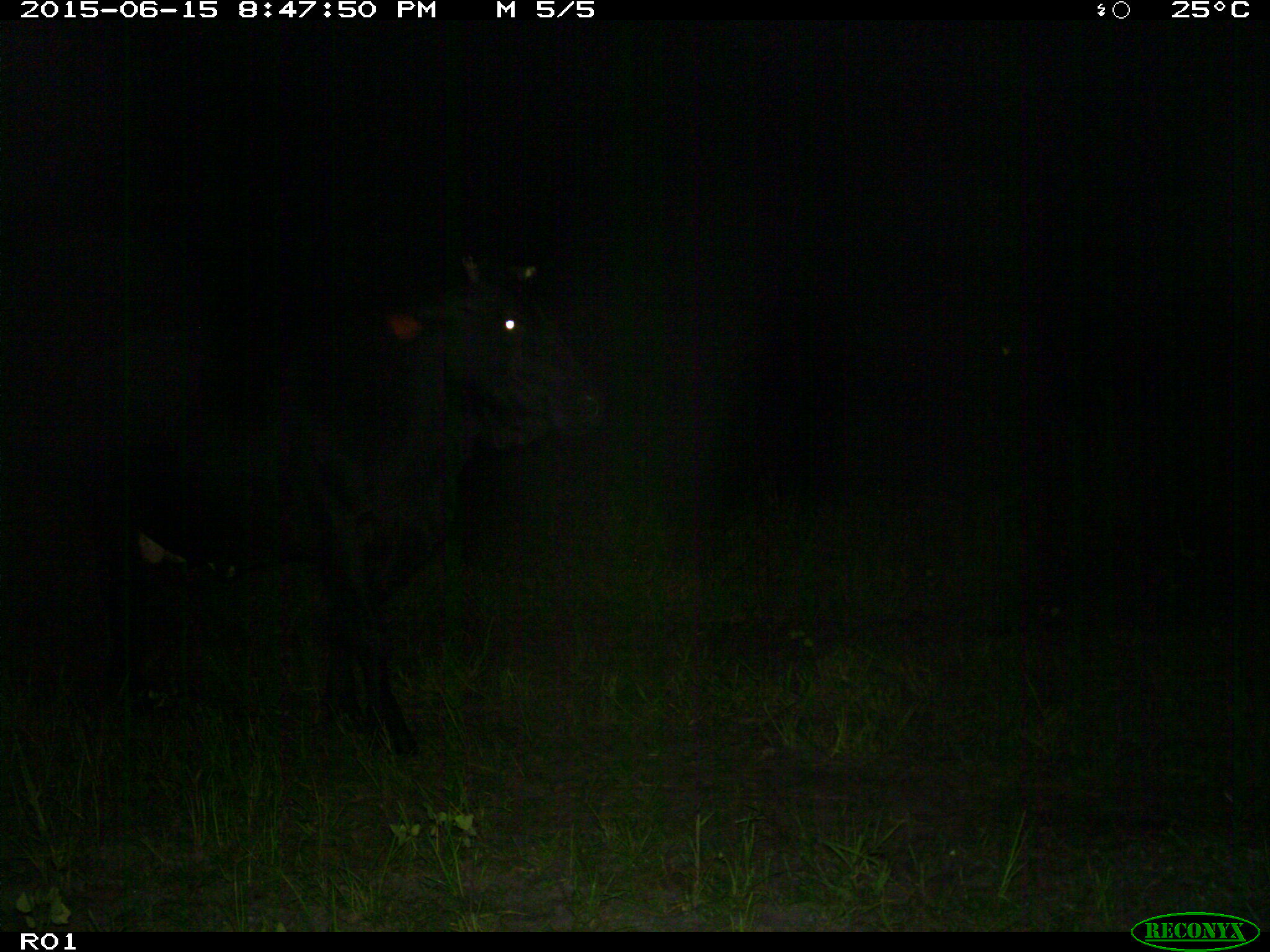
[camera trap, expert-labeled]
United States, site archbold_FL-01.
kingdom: Animalia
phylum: Chordata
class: Mammalia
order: Artiodactyla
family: Bovidae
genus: Bos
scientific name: Bos taurus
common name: domestic cow